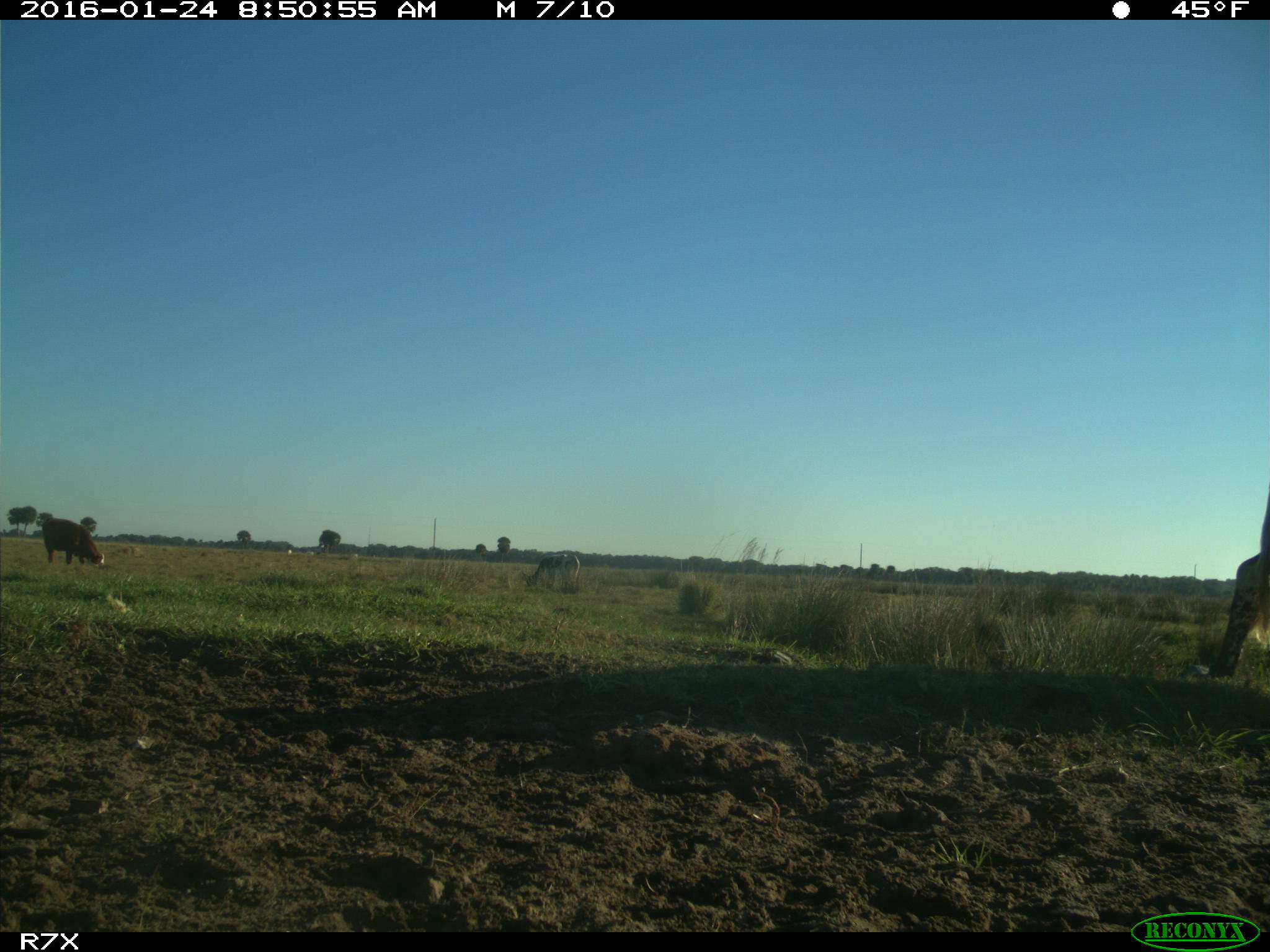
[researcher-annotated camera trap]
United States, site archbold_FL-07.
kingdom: Animalia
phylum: Chordata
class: Mammalia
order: Artiodactyla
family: Bovidae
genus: Bos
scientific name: Bos taurus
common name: domestic cow